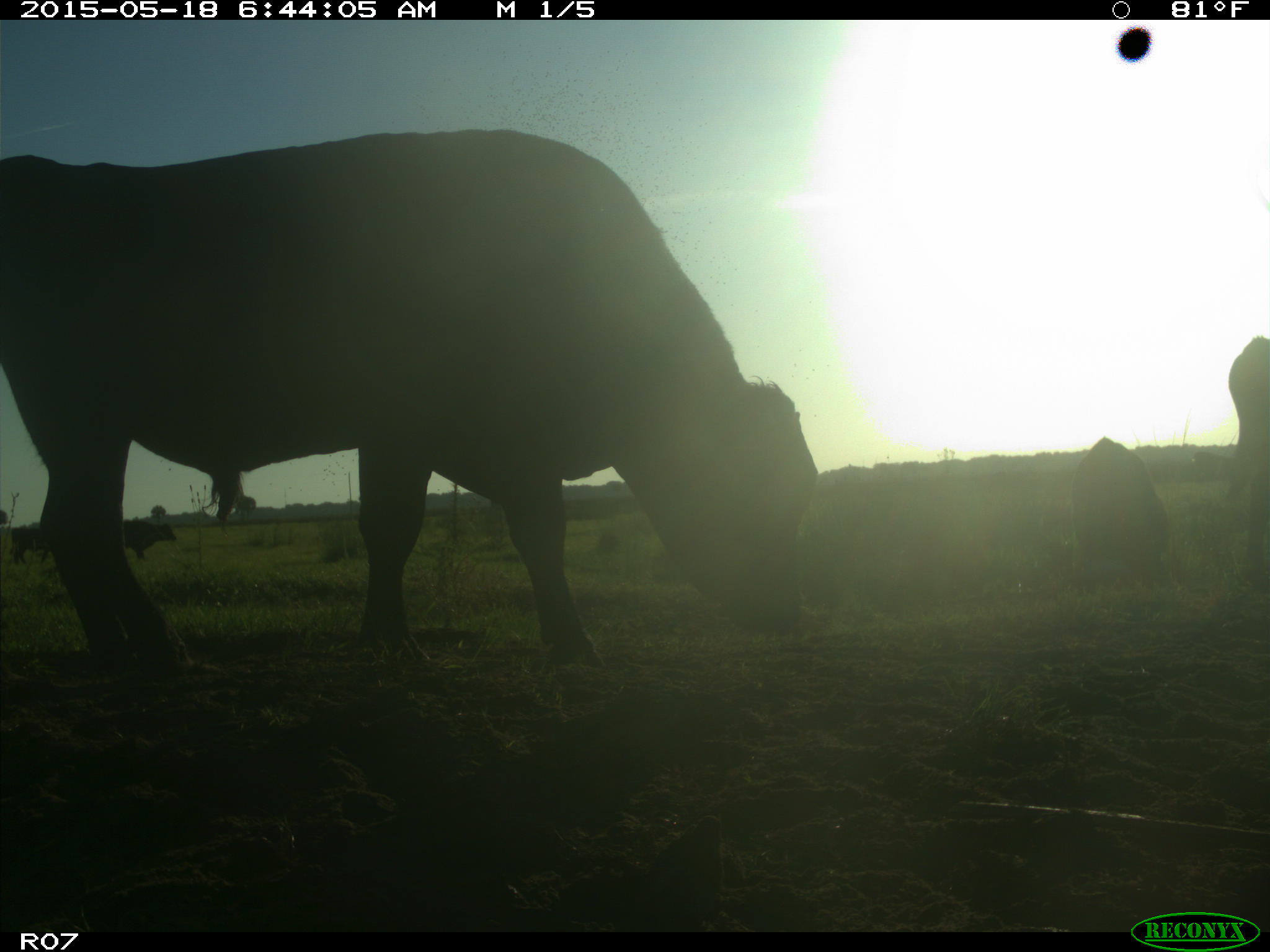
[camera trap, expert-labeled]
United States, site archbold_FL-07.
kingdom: Animalia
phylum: Chordata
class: Mammalia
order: Artiodactyla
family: Bovidae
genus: Bos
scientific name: Bos taurus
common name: domestic cow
Bos taurus (domestic cow).